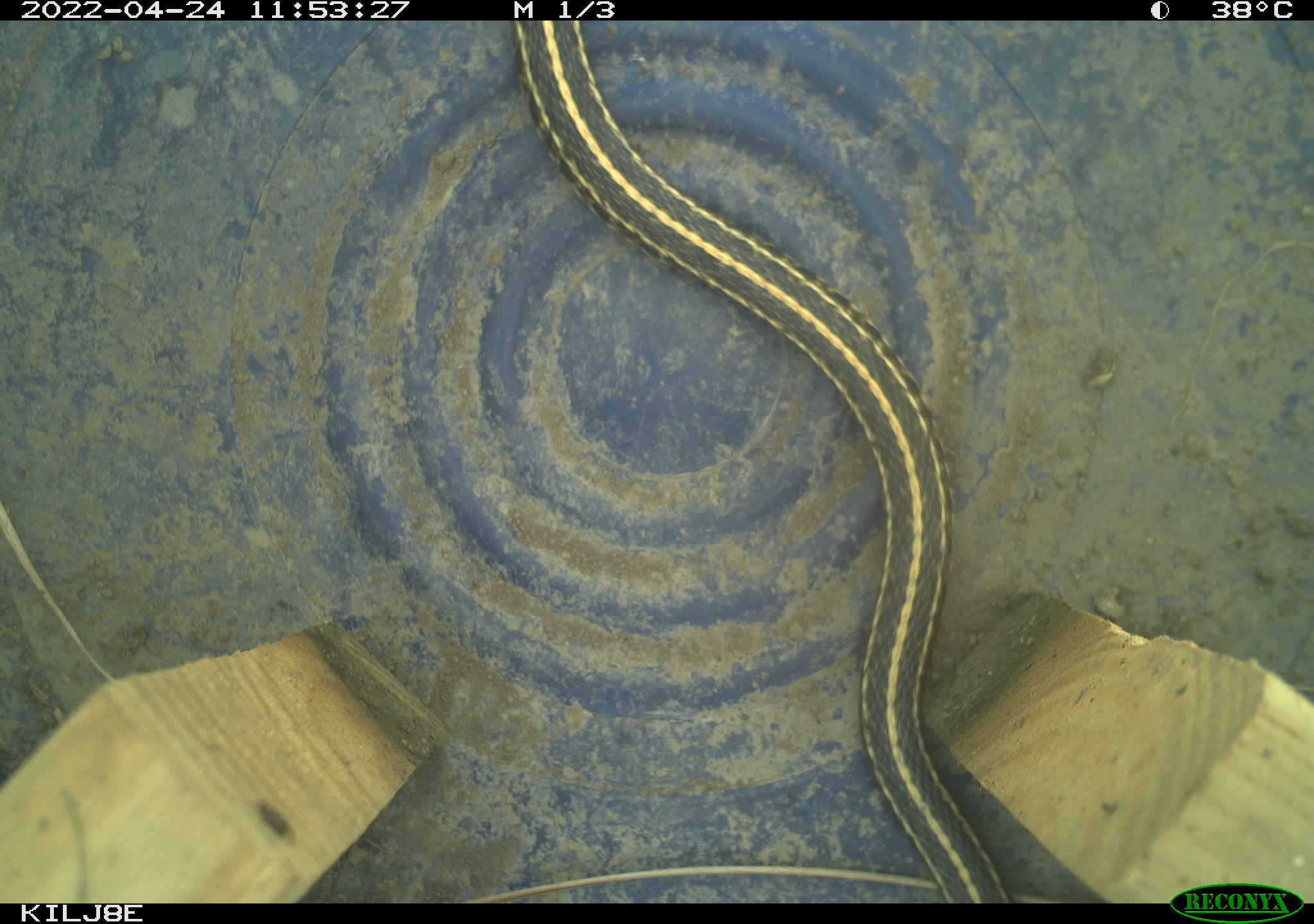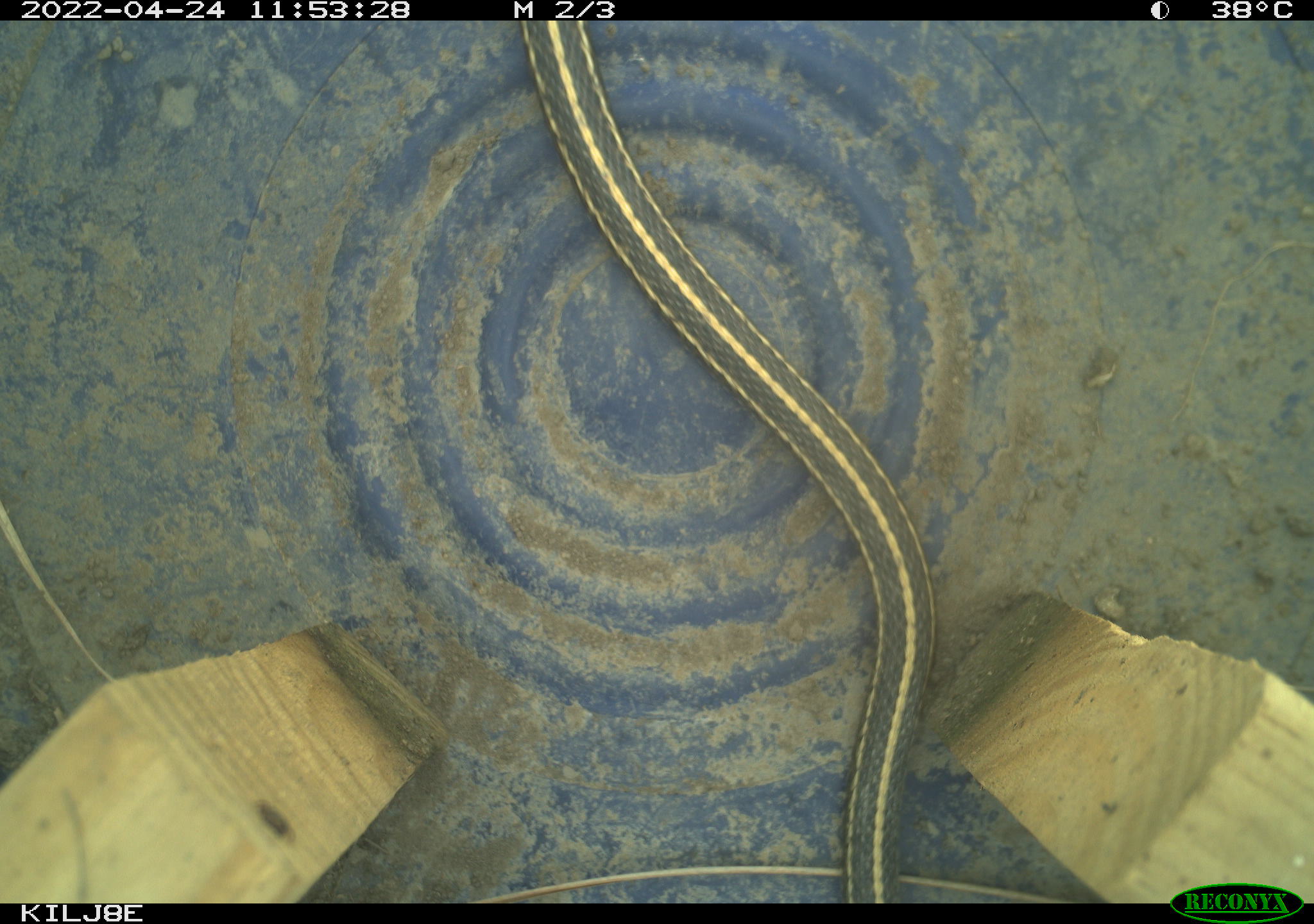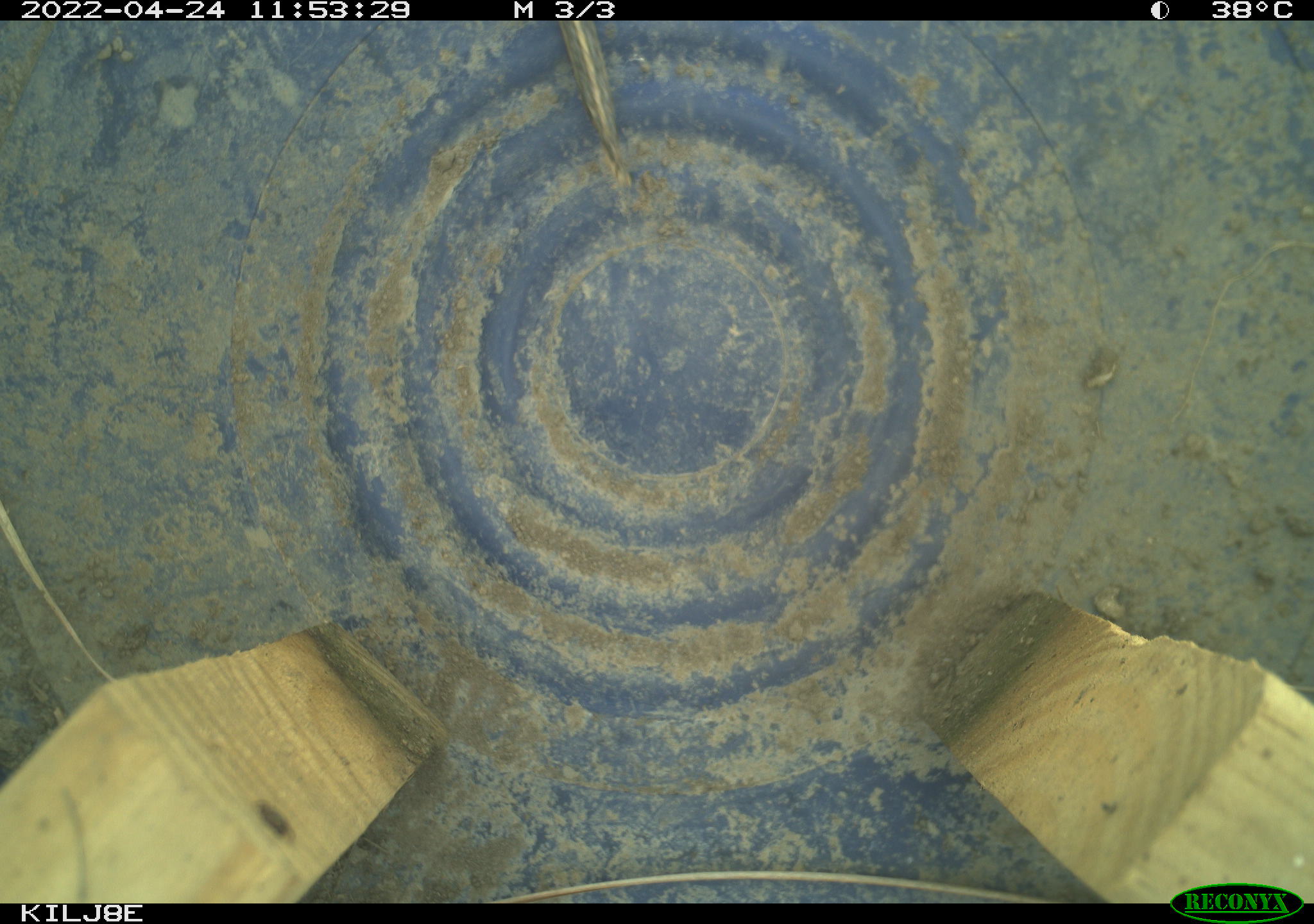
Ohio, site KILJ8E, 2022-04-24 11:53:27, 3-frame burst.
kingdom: Animalia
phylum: Chordata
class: Reptilia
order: Squamata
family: Colubridae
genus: Thamnophis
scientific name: Thamnophis sirtalis sirtalis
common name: eastern gartersnake